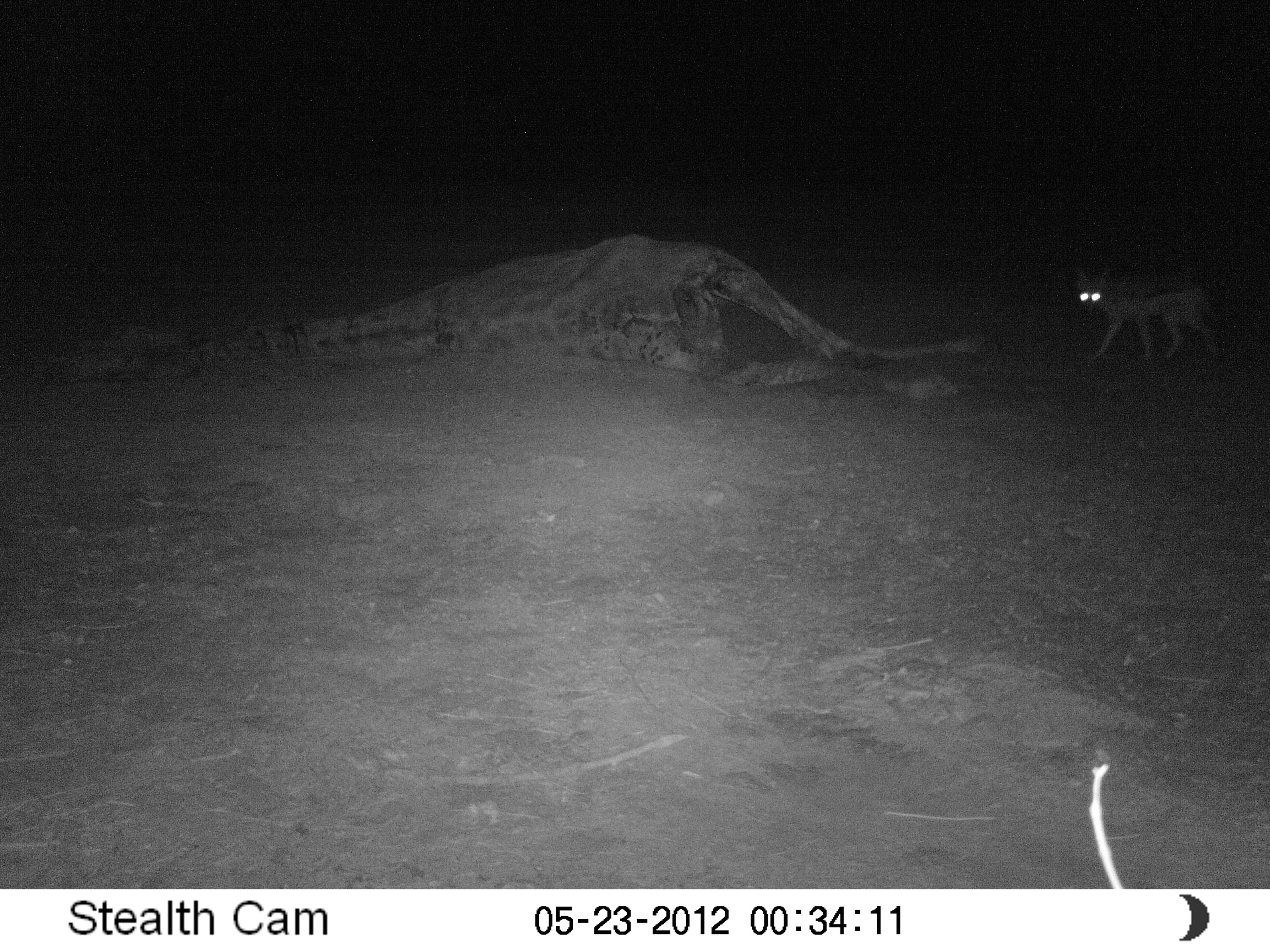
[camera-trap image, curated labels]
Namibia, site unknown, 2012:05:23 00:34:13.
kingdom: Animalia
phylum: Chordata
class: Mammalia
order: Carnivora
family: Canidae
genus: Lupulella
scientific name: Lupulella mesomelas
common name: black-backed jackal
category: canis mesomelas